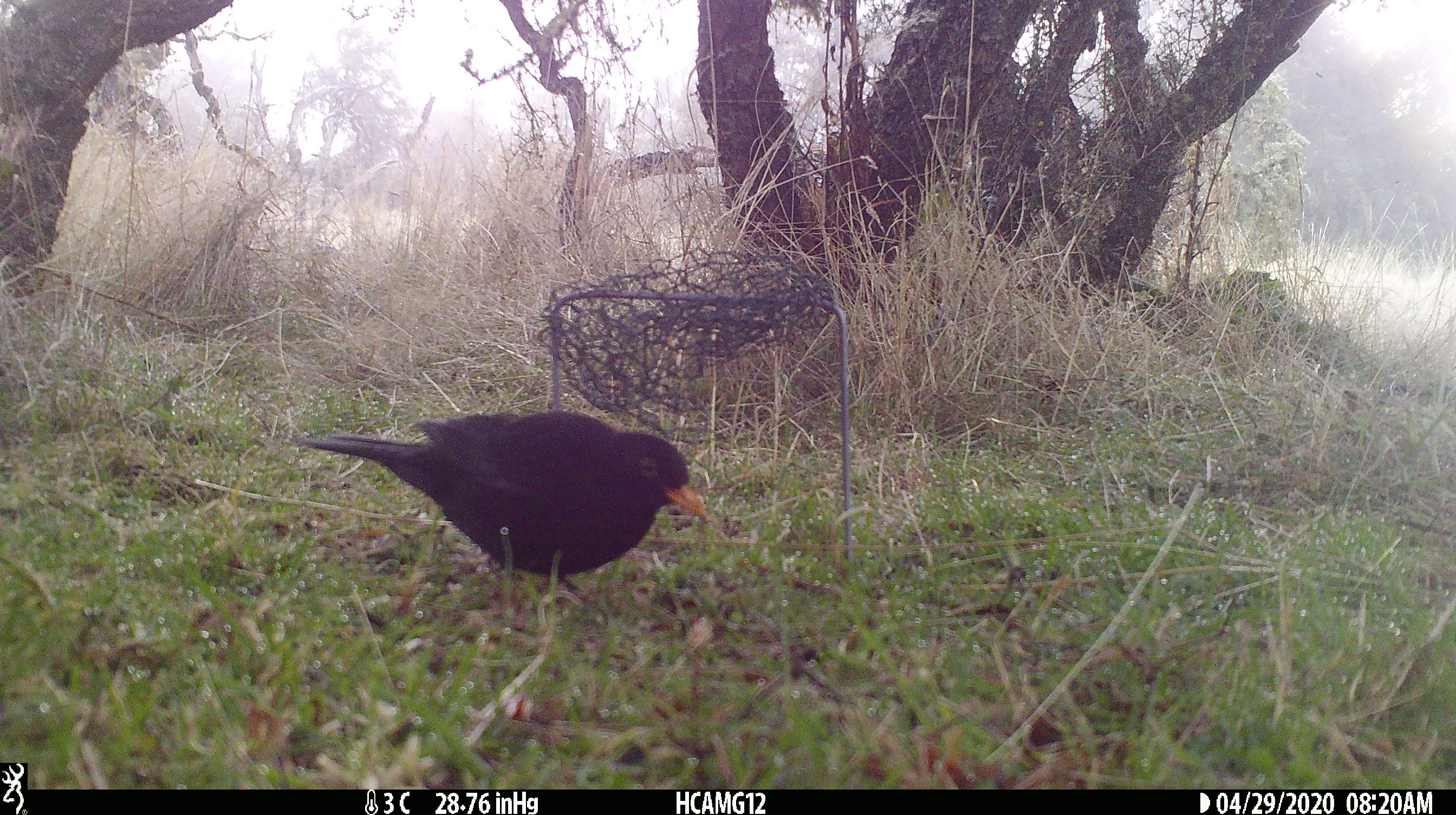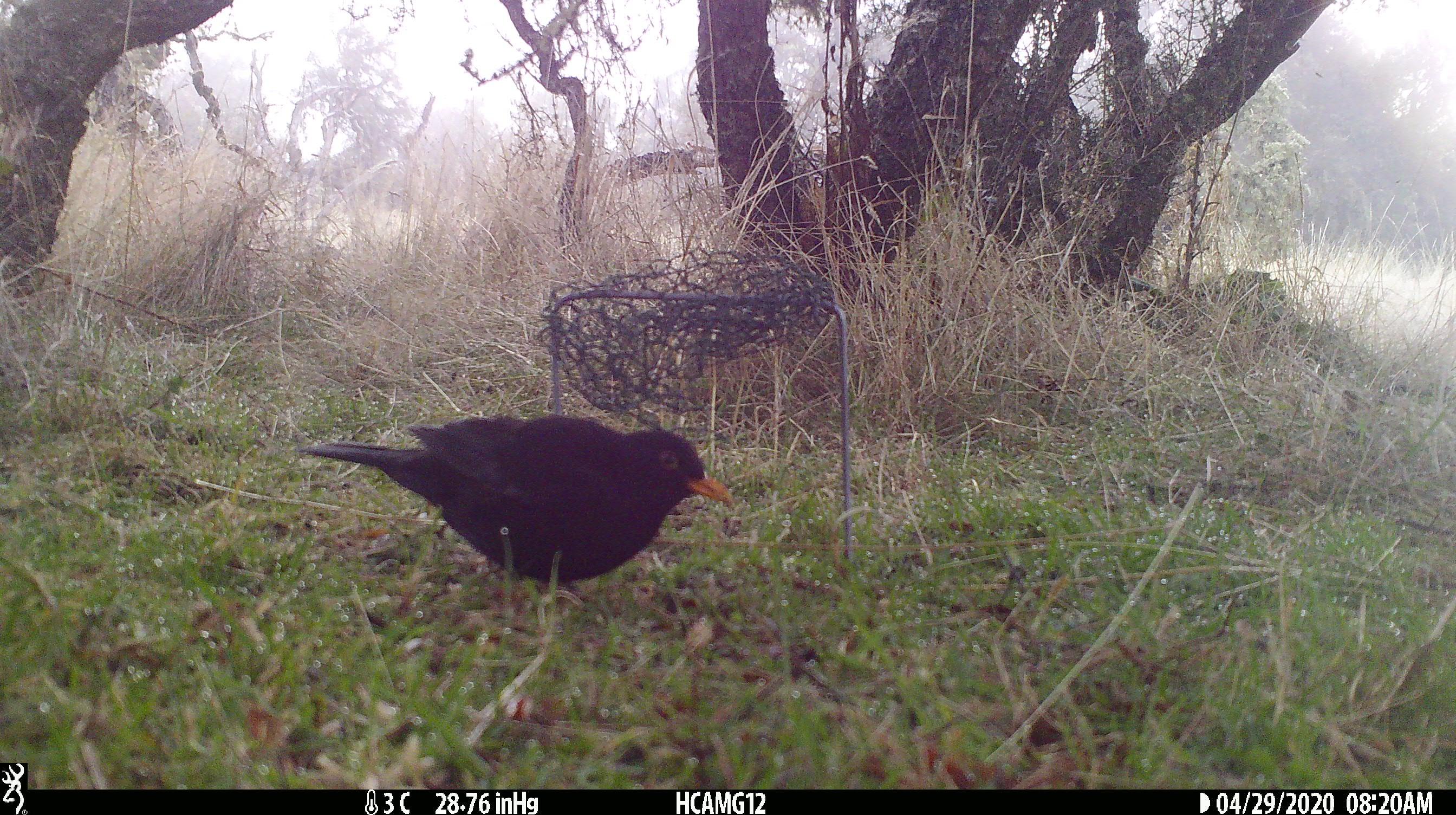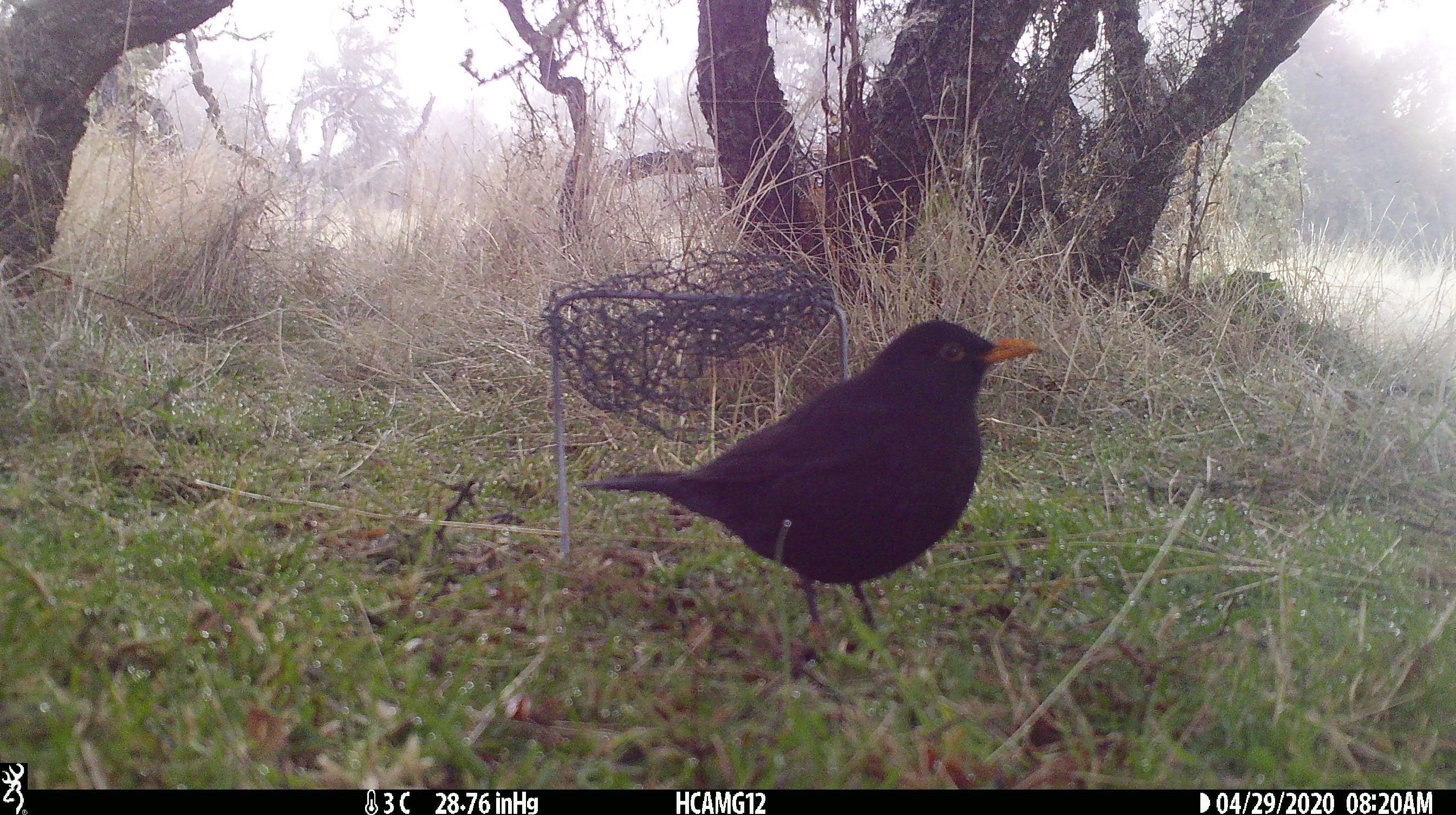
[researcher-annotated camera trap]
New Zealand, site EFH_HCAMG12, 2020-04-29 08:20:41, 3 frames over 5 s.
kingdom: Animalia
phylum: Chordata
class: Aves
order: Passeriformes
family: Turdidae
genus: Turdus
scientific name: Turdus merula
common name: eurasian blackbird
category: blackbird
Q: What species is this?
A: Blackbird (eurasian blackbird) (Turdus merula).